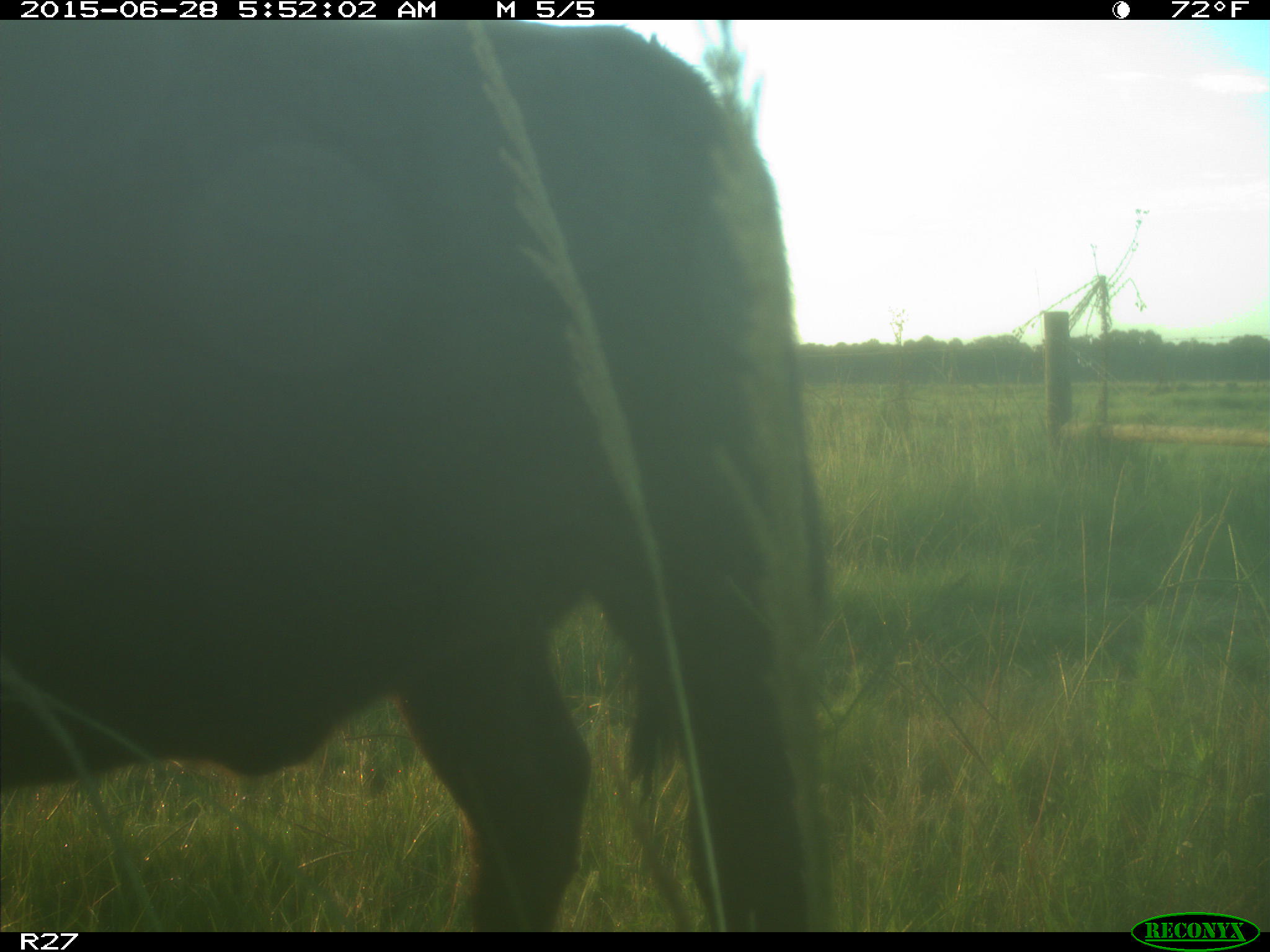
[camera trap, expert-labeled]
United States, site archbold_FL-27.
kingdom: Animalia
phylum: Chordata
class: Mammalia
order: Artiodactyla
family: Bovidae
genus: Bos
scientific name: Bos taurus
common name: domestic cow